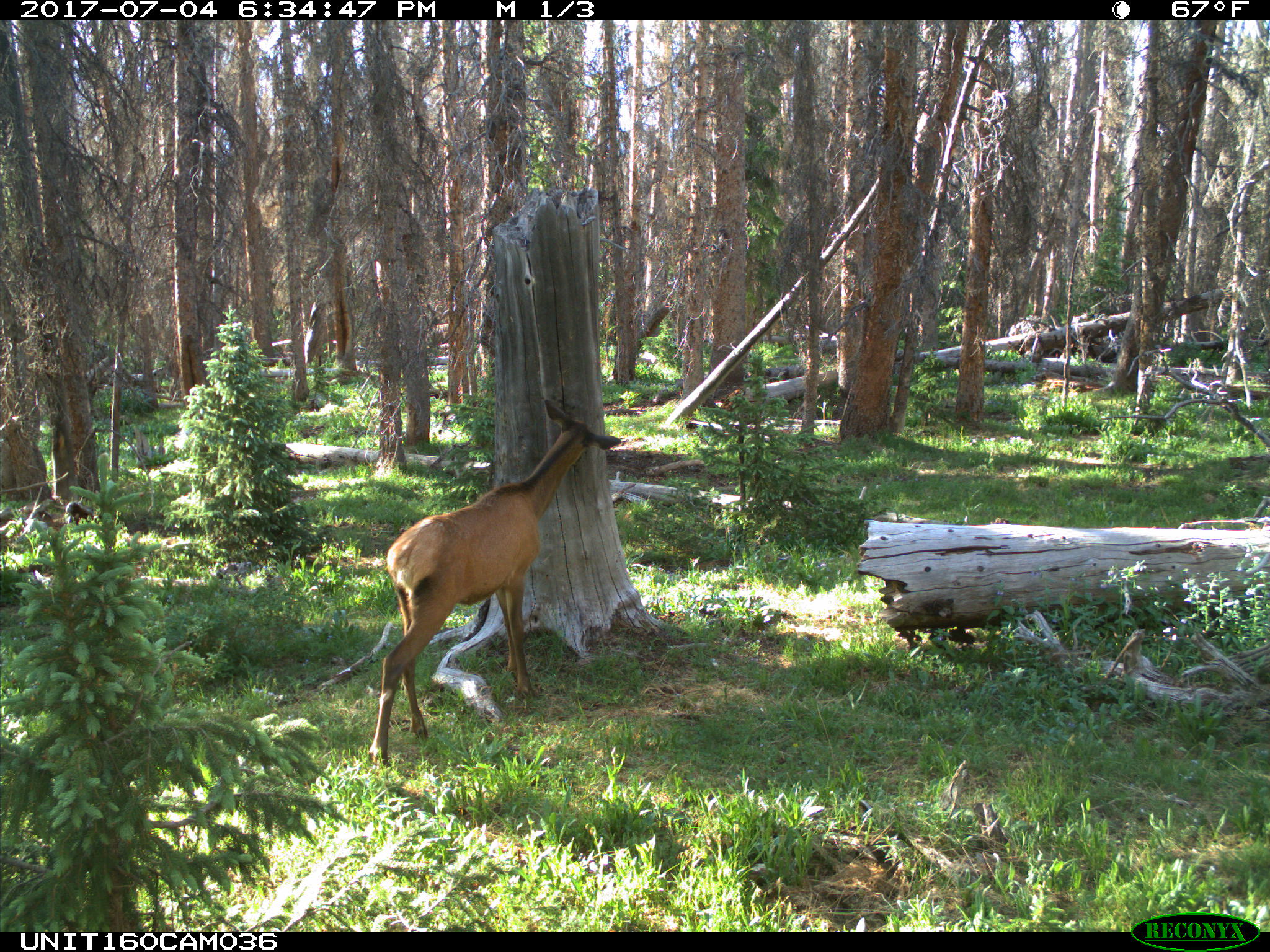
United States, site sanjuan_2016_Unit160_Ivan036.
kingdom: Animalia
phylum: Chordata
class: Mammalia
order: Artiodactyla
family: Cervidae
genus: Cervus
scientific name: Cervus elaphus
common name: red deer